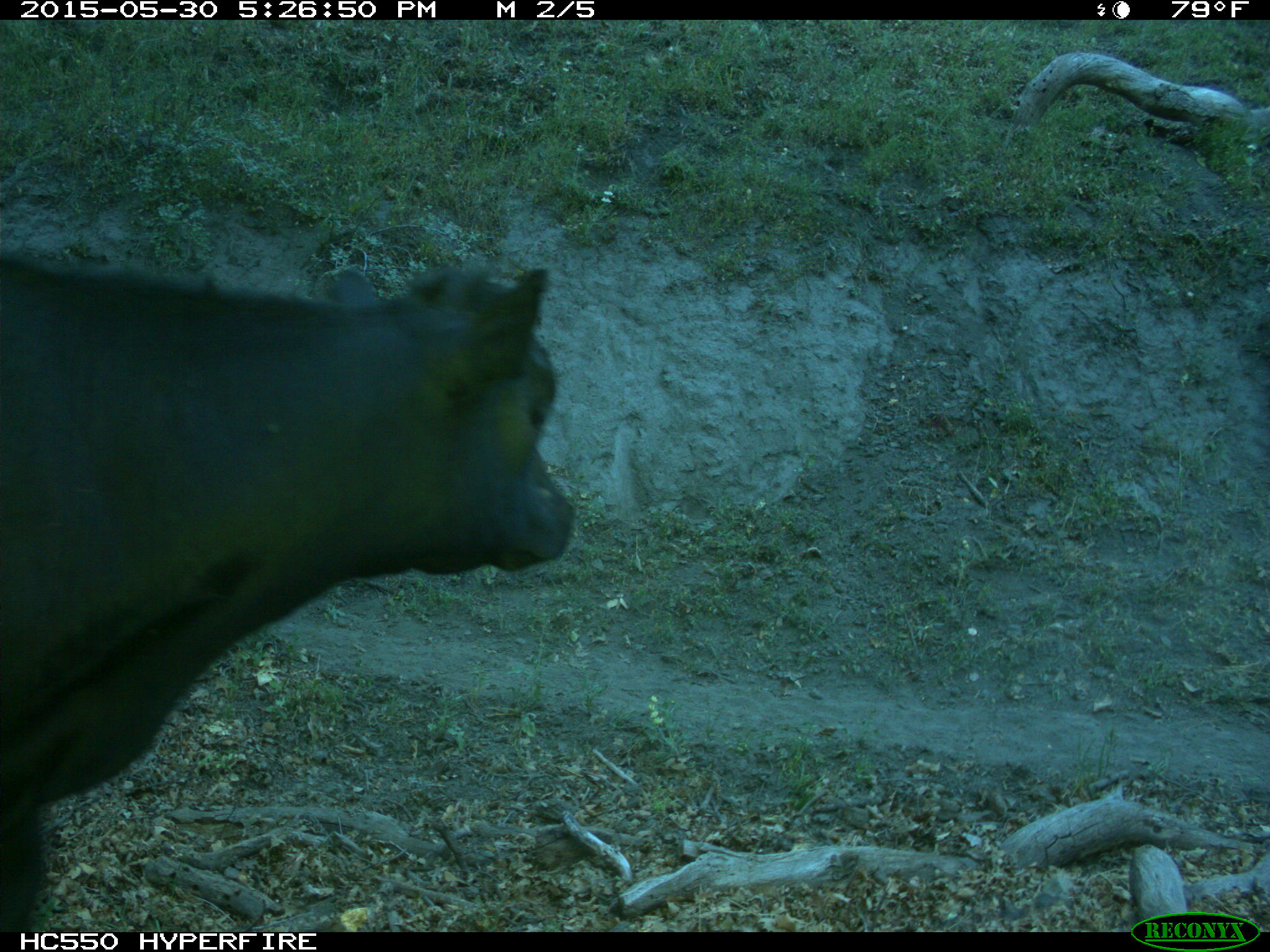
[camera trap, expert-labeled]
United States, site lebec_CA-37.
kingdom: Animalia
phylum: Chordata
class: Mammalia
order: Artiodactyla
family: Bovidae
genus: Bos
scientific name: Bos taurus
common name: domestic cow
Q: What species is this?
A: Bos taurus (domestic cow).